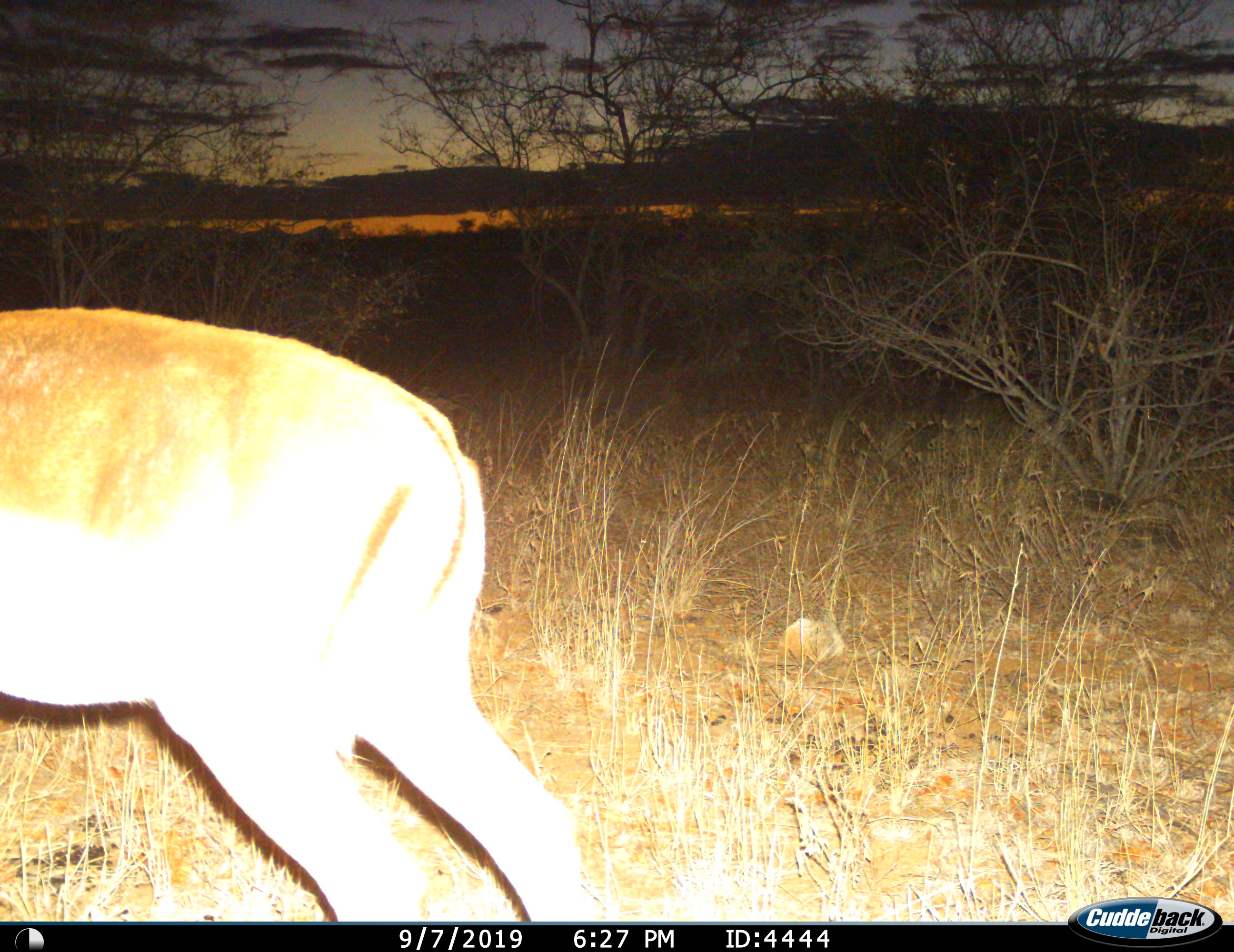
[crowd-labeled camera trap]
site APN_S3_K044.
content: unidentified animal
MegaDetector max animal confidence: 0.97